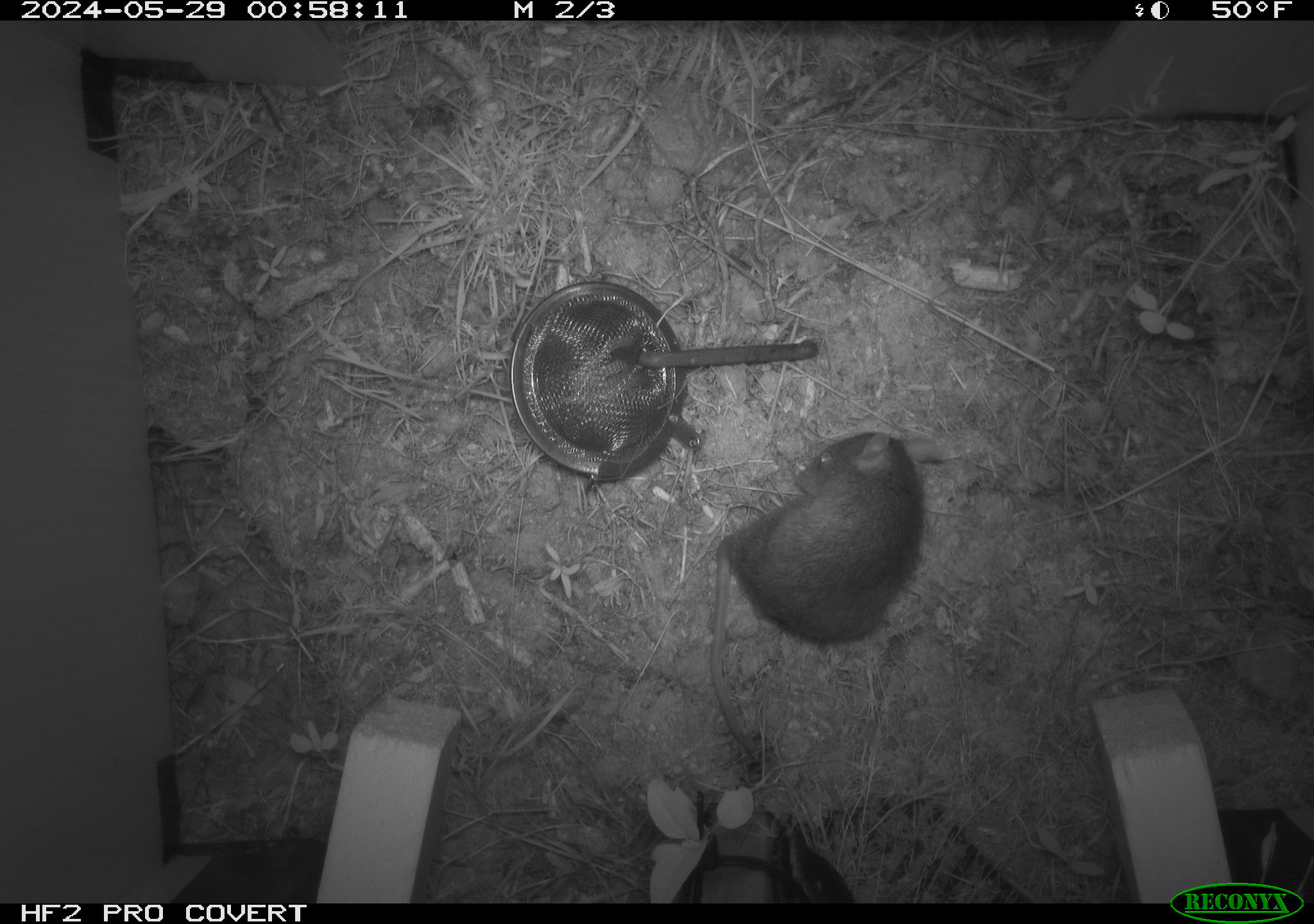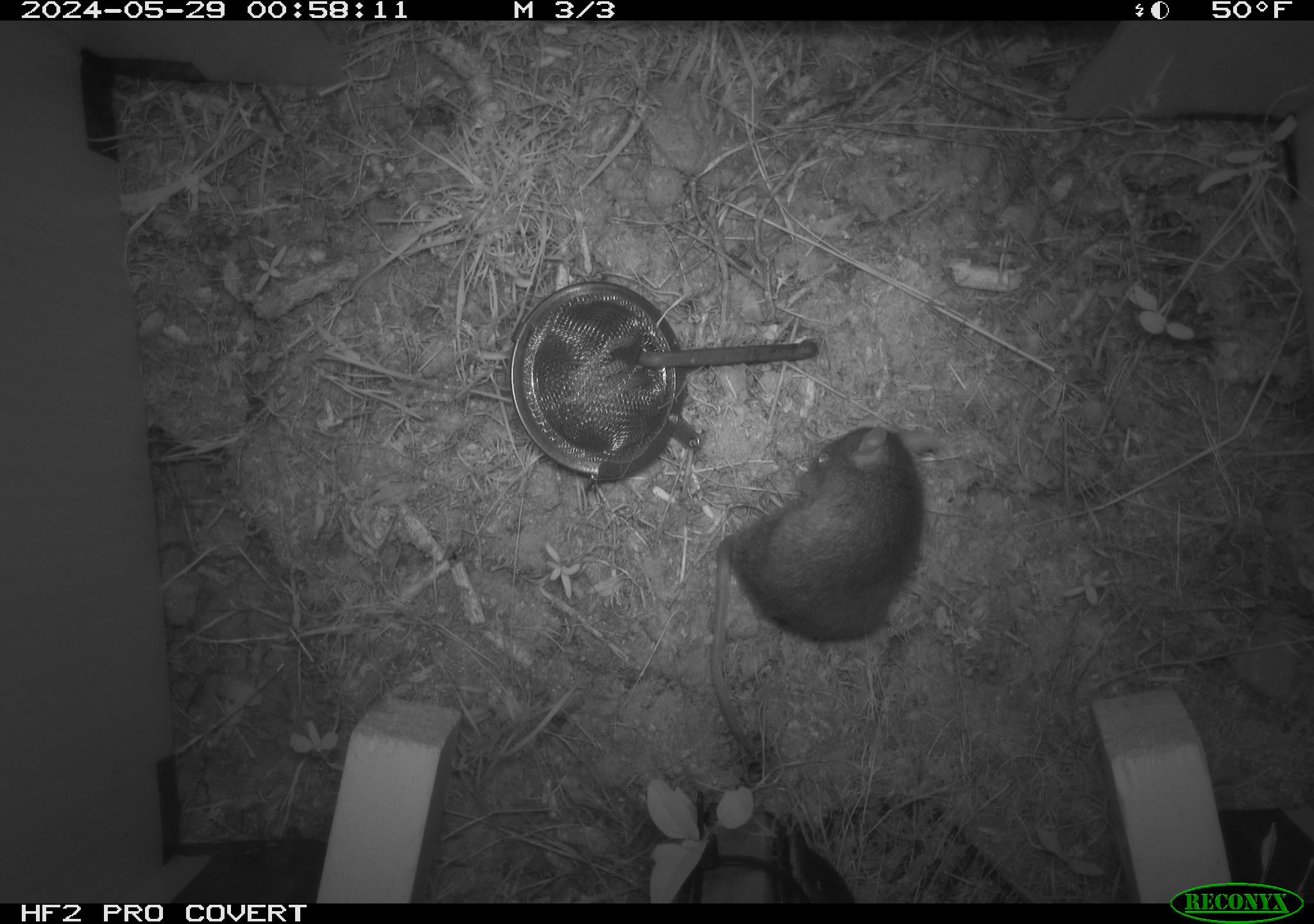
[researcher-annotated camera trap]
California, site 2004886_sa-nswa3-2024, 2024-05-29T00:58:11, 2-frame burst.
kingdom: Animalia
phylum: Chordata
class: Mammalia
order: Rodentia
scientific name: Rodentia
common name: rodent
Rodent (Rodentia).